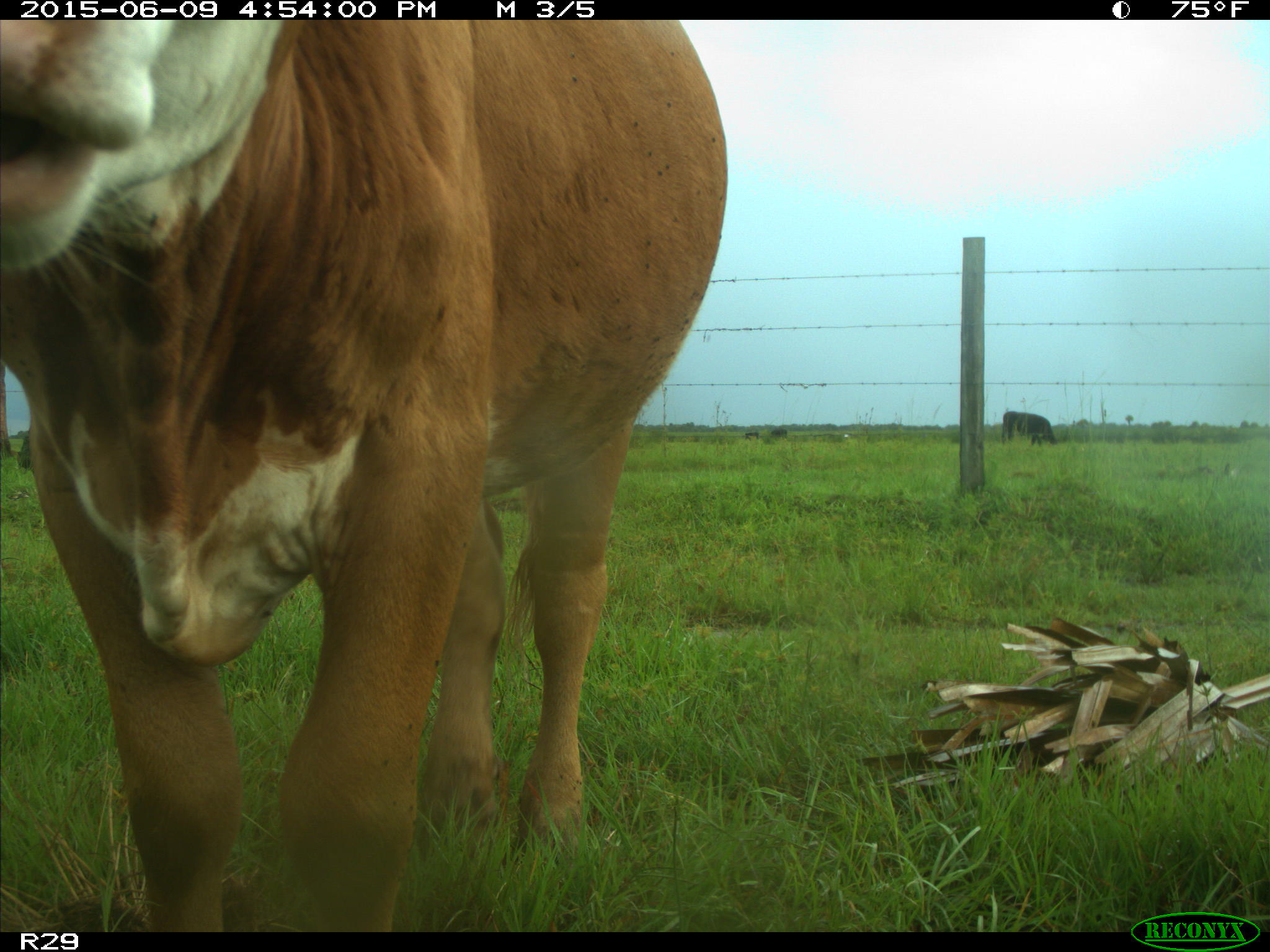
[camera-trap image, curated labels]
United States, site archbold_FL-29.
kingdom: Animalia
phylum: Chordata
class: Mammalia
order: Artiodactyla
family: Bovidae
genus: Bos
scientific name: Bos taurus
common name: domestic cow